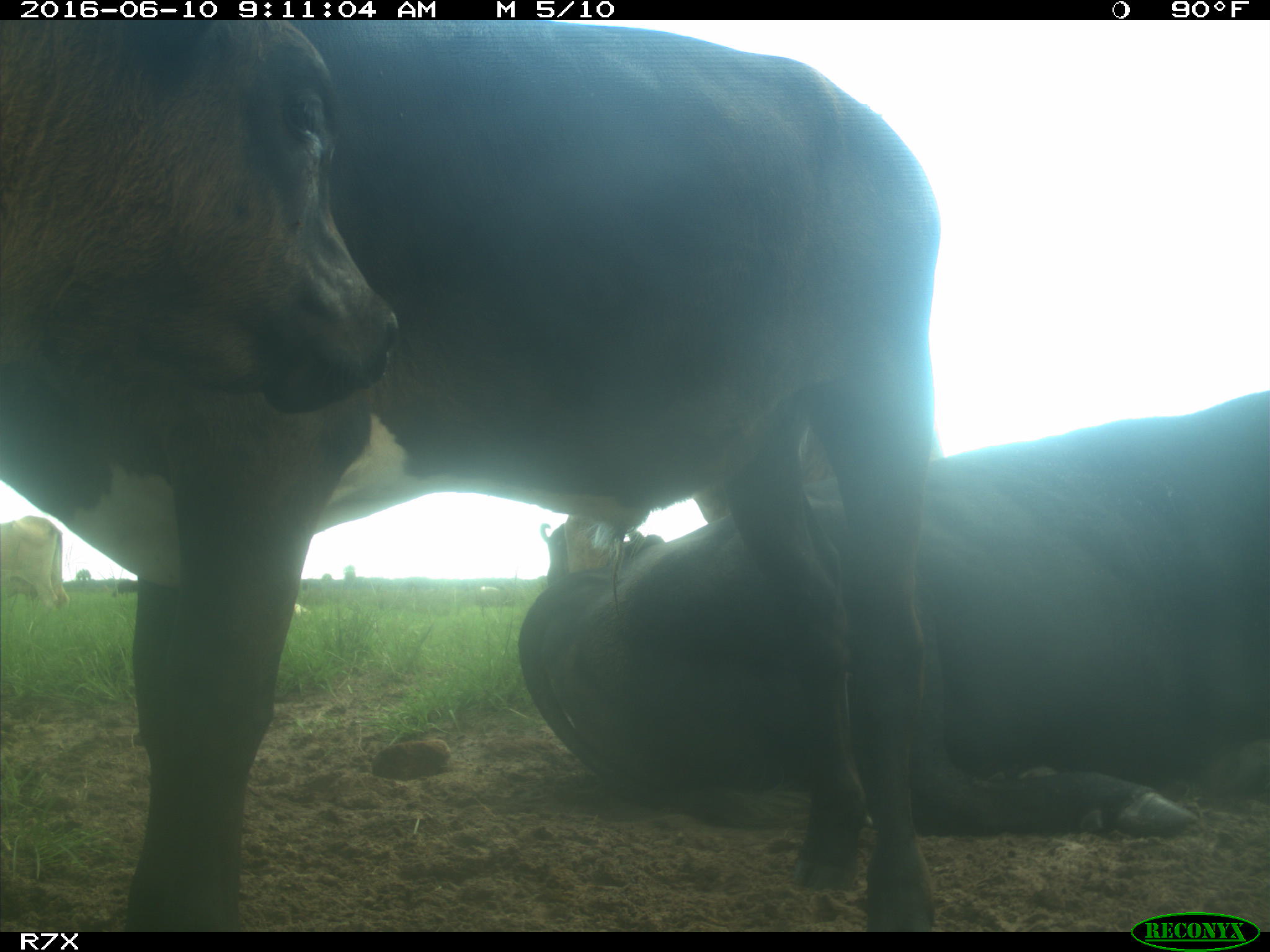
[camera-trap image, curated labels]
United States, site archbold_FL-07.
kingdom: Animalia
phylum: Chordata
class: Mammalia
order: Artiodactyla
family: Bovidae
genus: Bos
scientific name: Bos taurus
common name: domestic cow